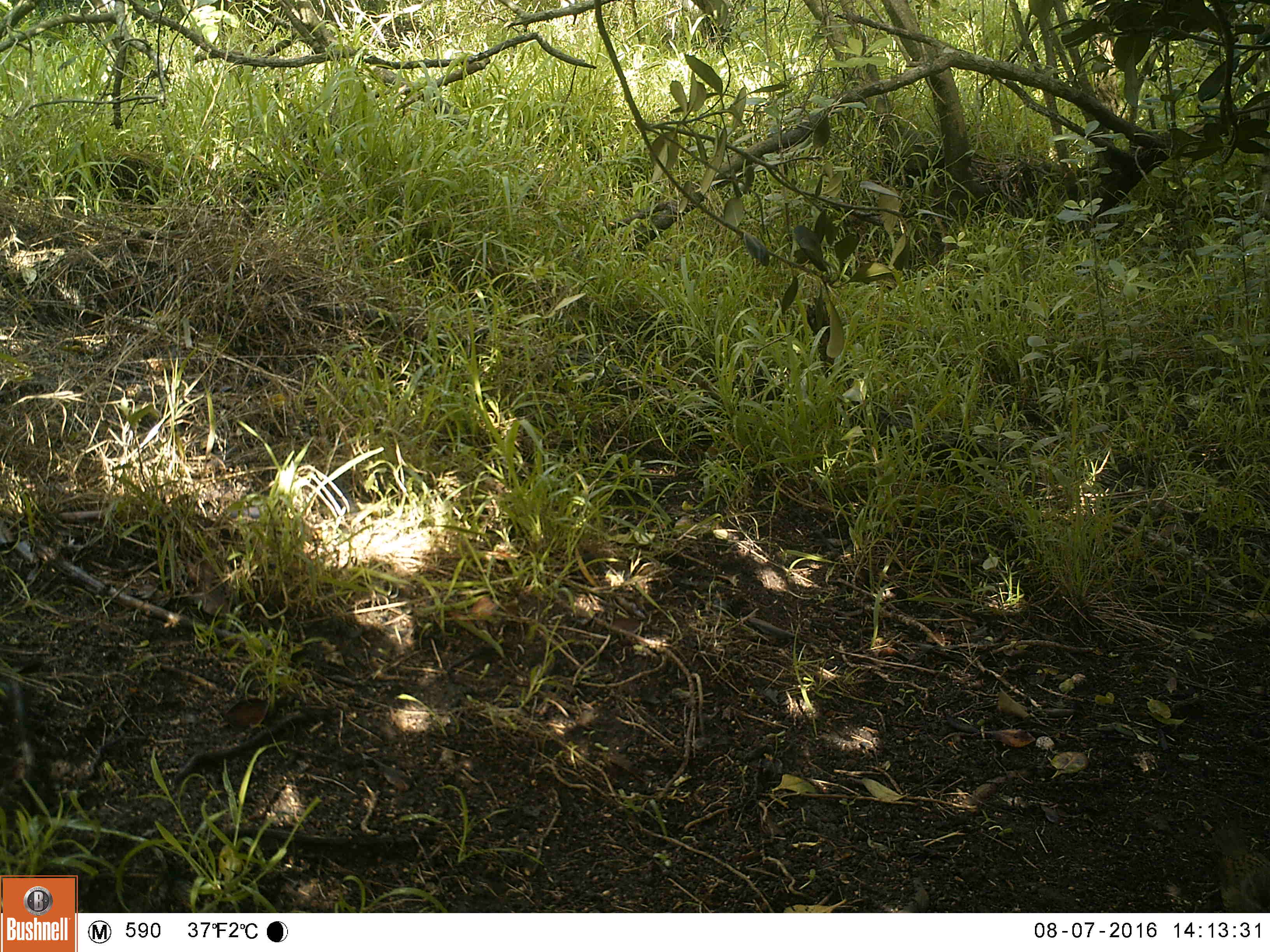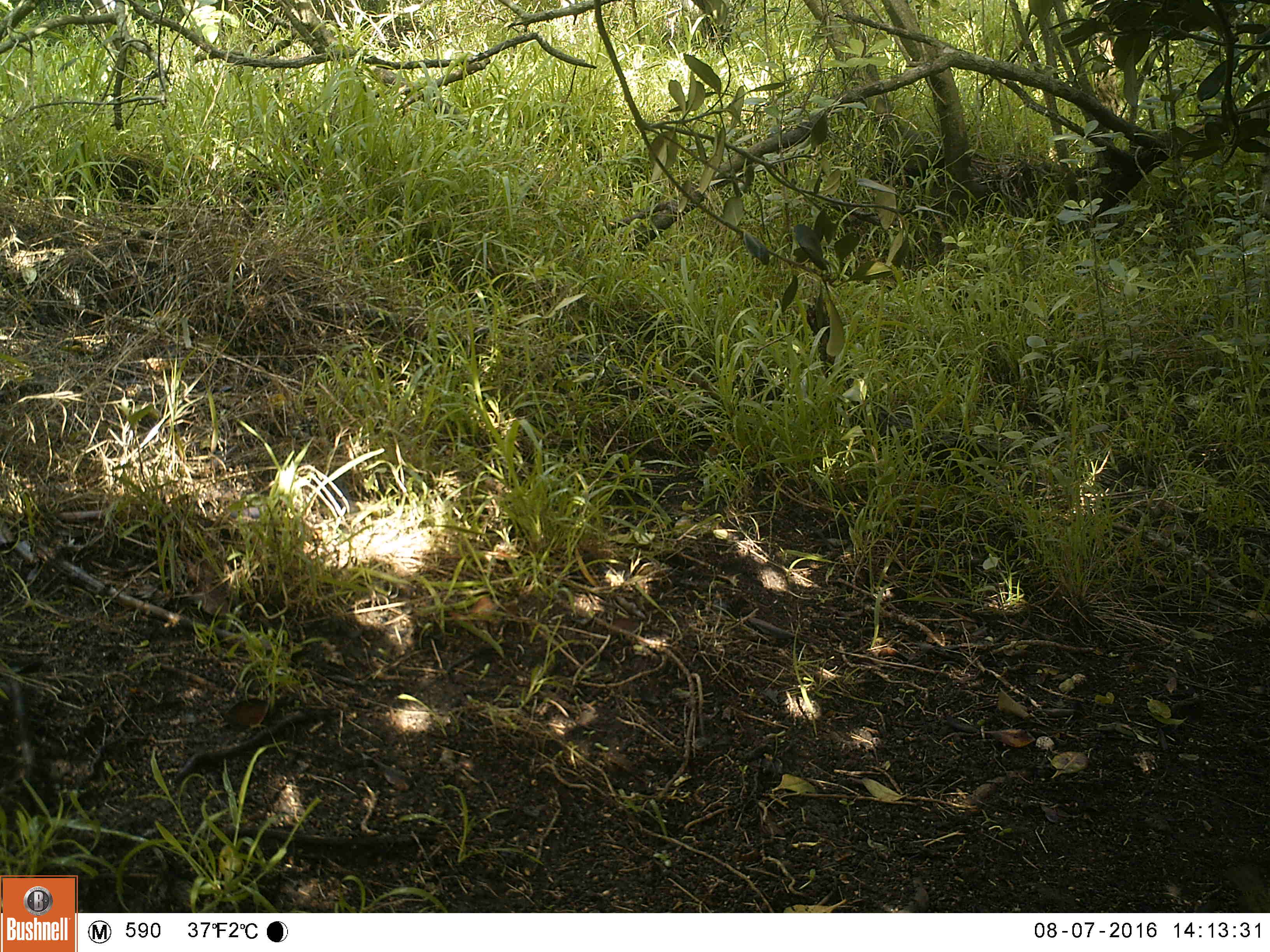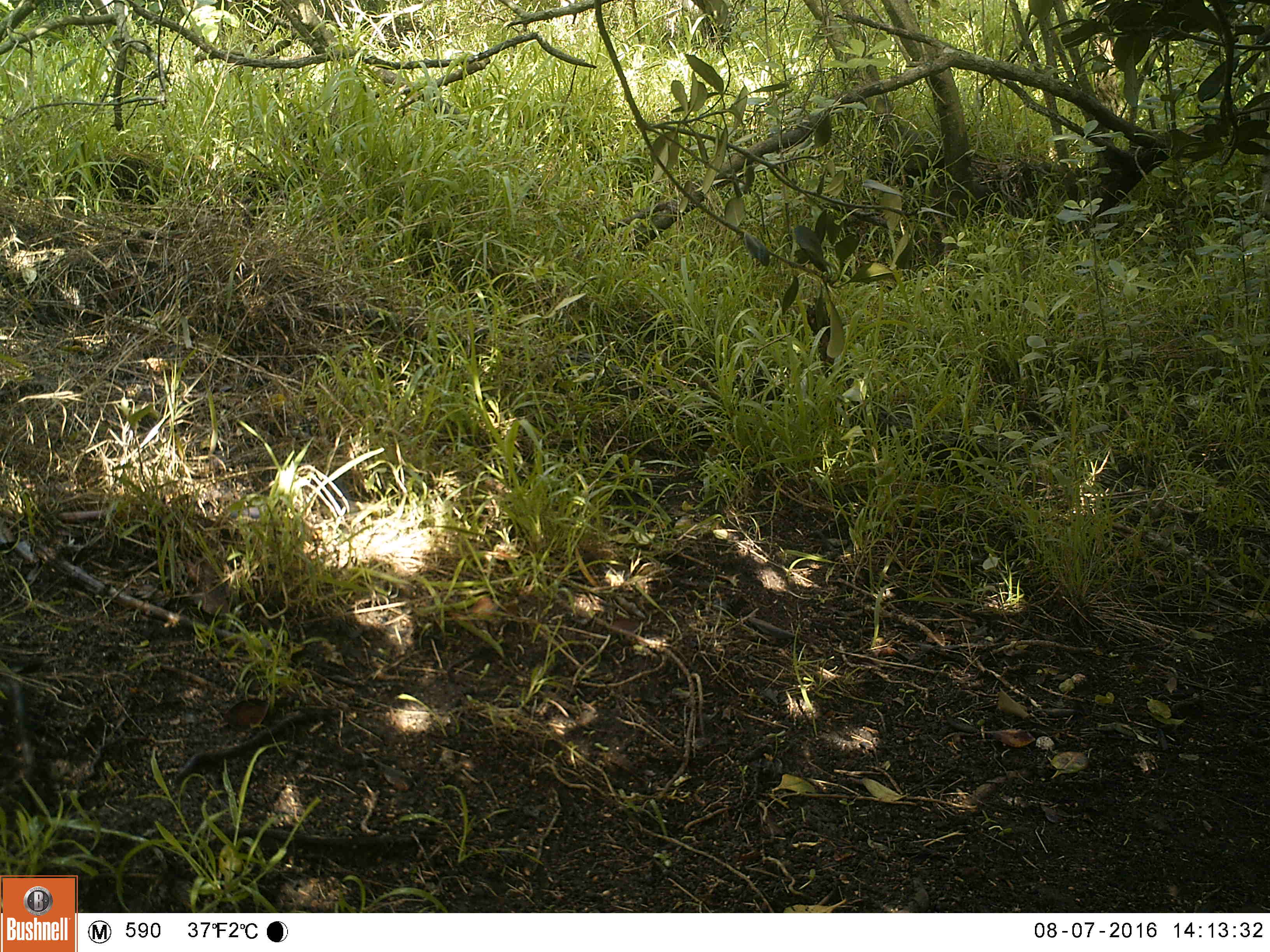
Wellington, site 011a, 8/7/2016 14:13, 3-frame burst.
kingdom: Animalia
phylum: Chordata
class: Aves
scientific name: Aves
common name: bird